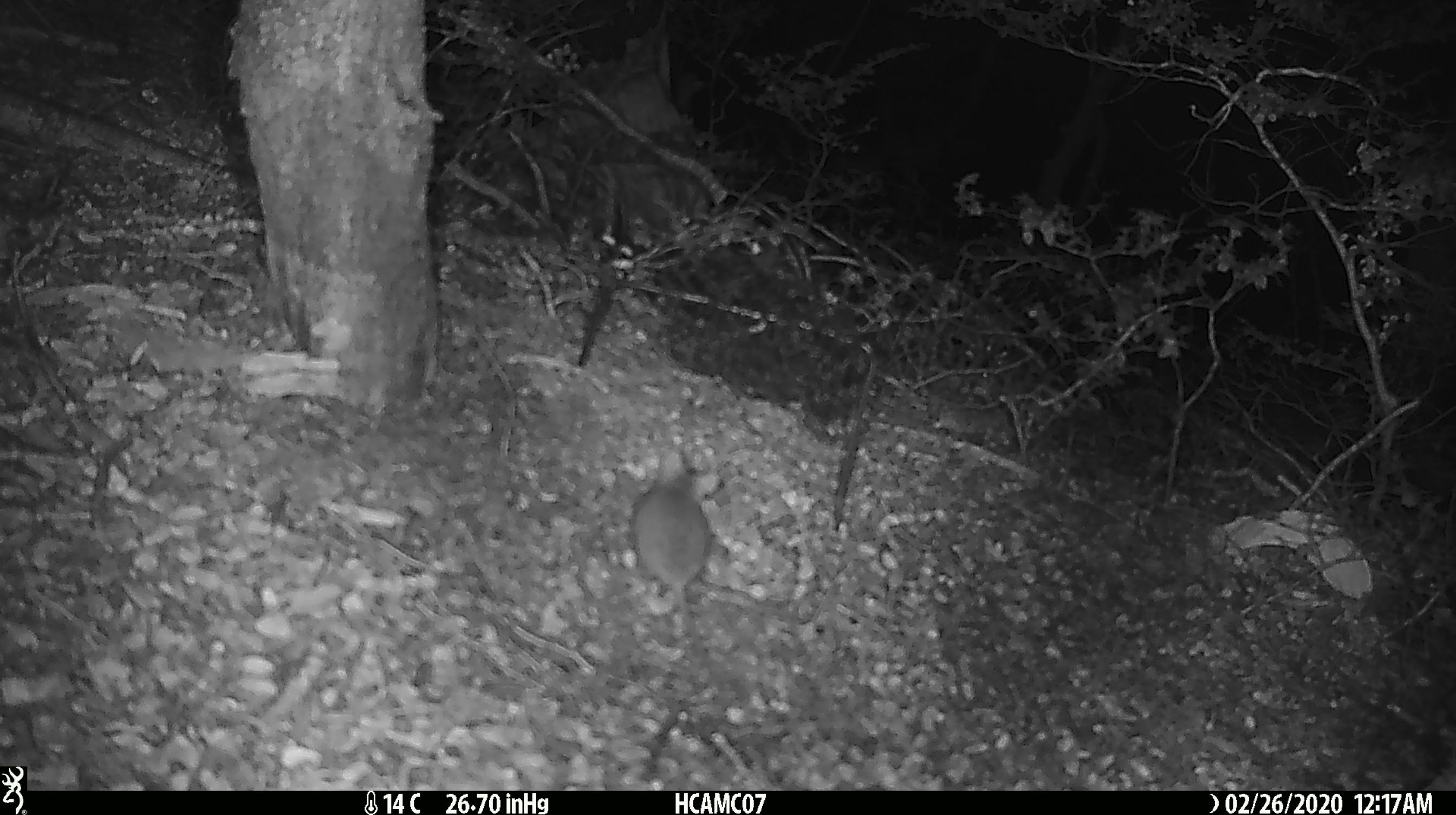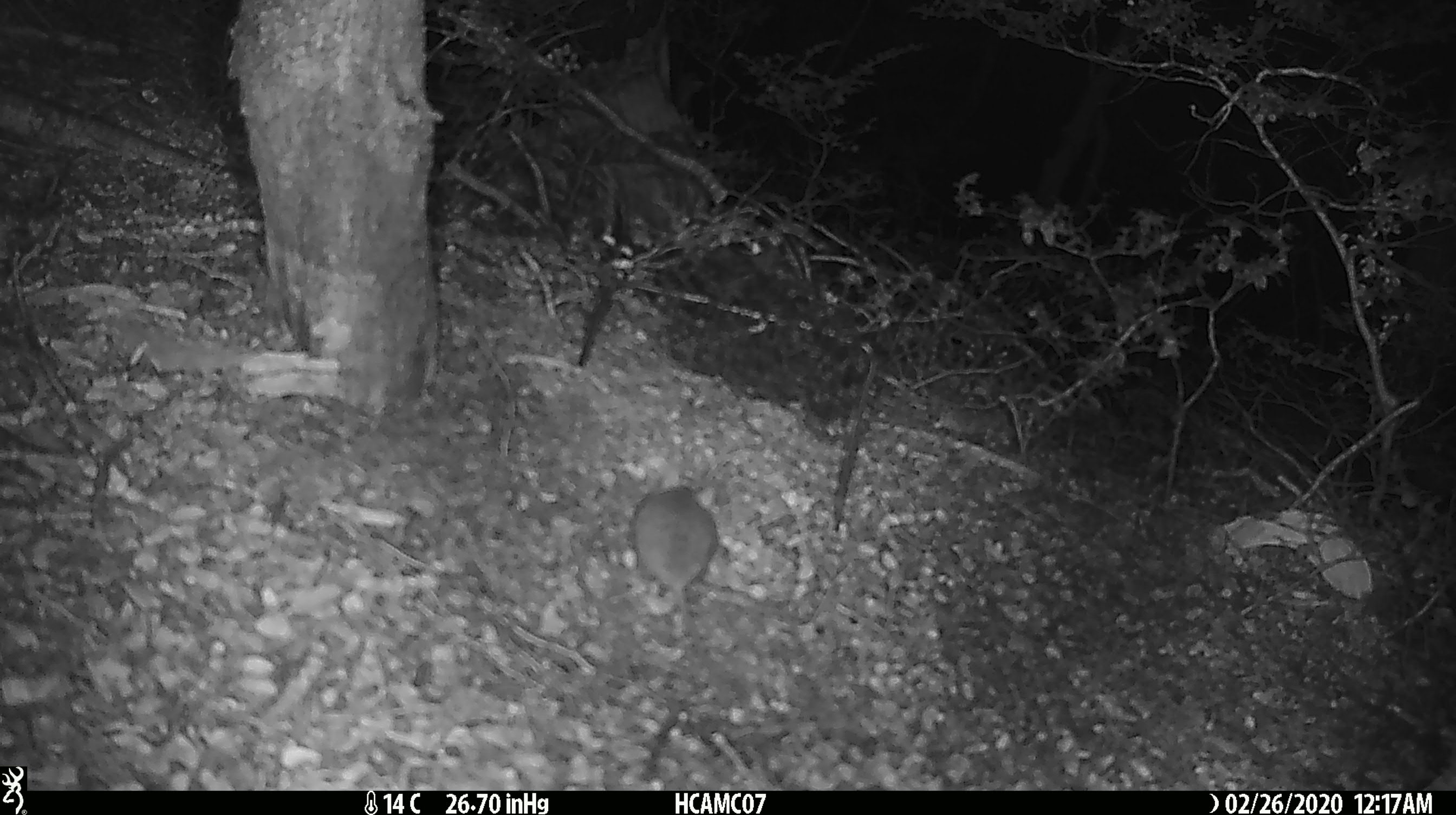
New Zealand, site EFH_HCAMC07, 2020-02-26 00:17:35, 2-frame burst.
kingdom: Animalia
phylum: Chordata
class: Mammalia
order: Rodentia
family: Muridae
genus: Mus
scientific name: Mus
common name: mouse